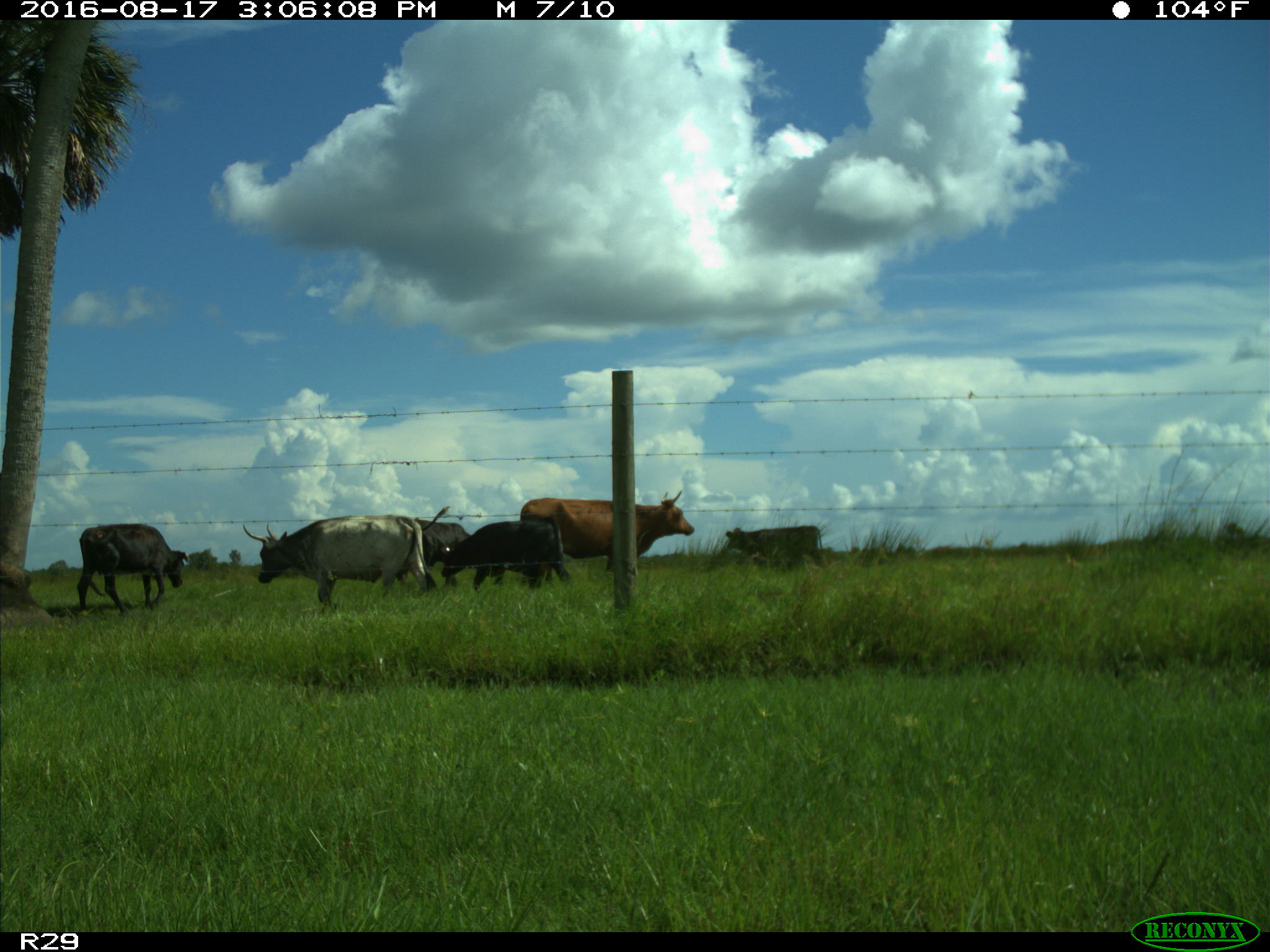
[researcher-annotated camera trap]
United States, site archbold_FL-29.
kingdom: Animalia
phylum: Chordata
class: Mammalia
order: Artiodactyla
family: Bovidae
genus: Bos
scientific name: Bos taurus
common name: domestic cow